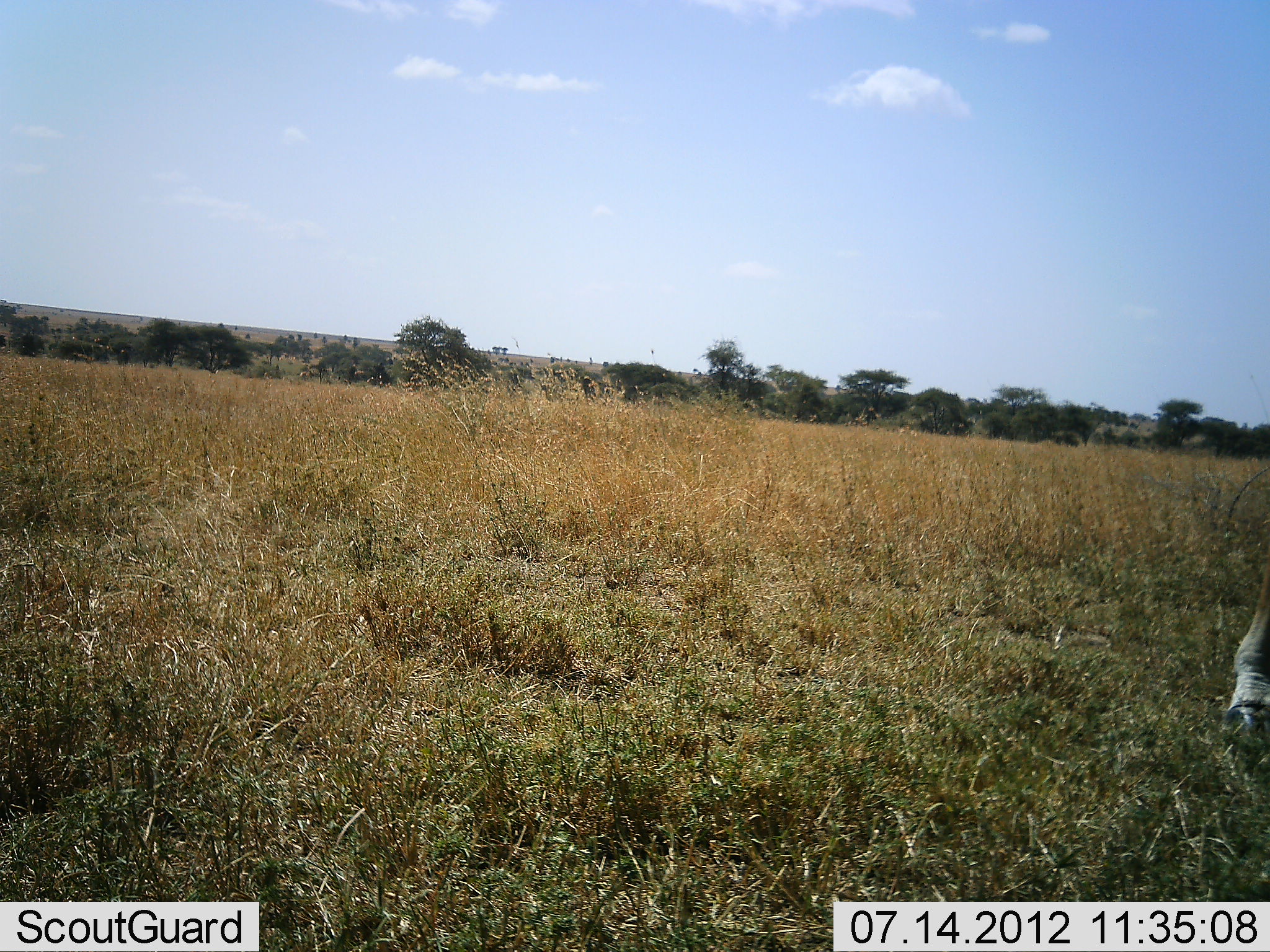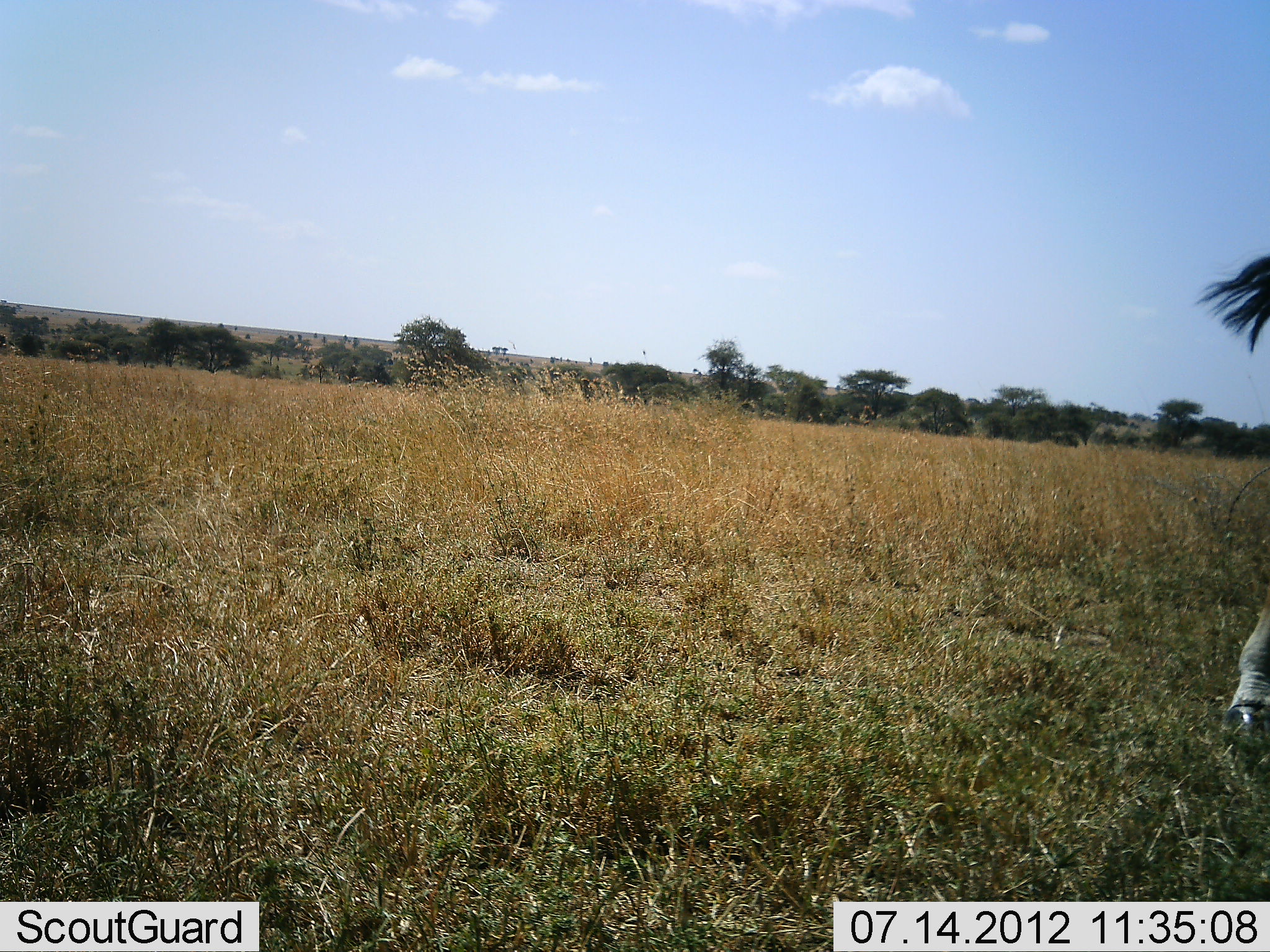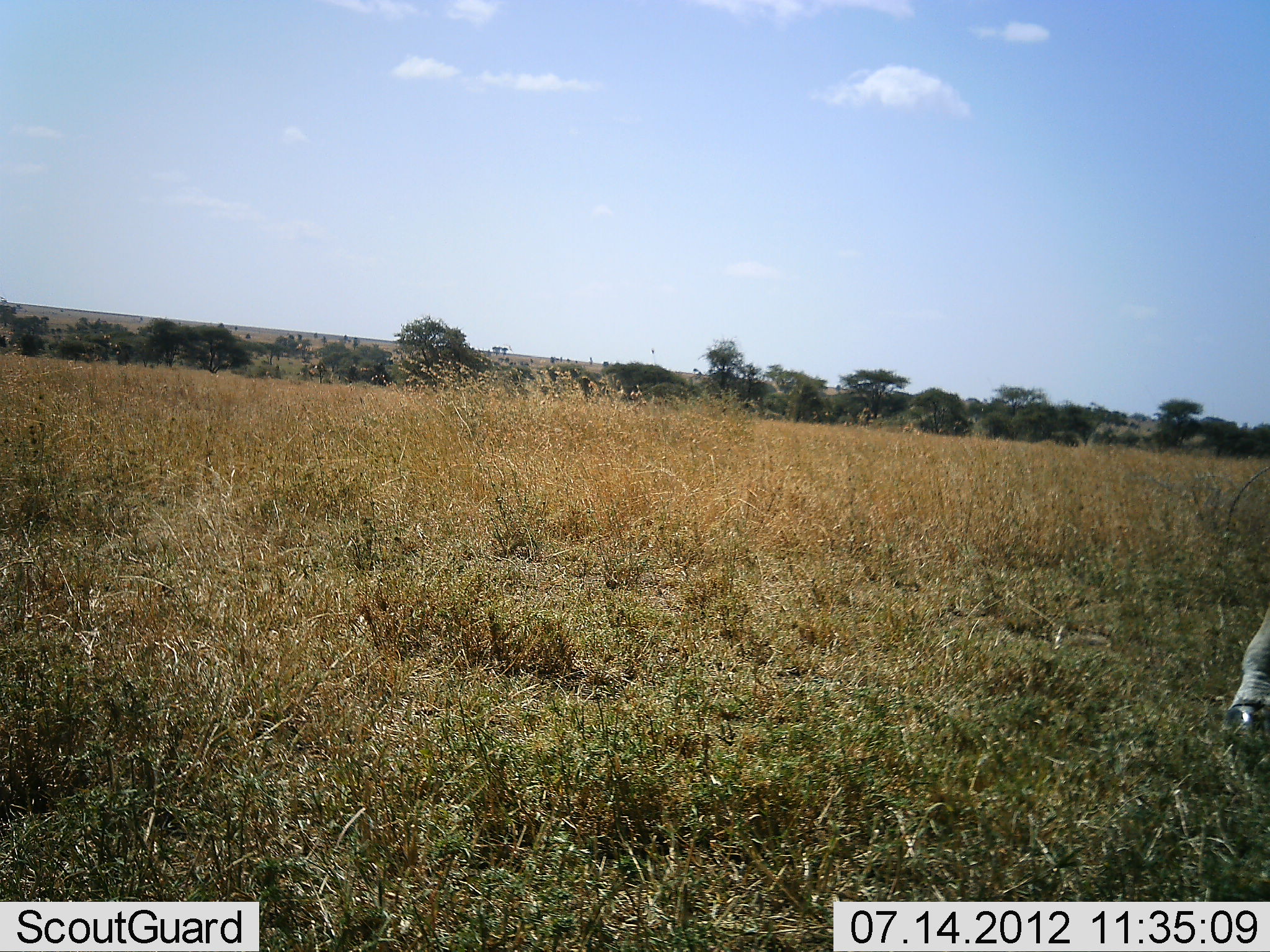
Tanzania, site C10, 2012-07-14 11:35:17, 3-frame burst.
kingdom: Animalia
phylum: Chordata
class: Mammalia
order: Artiodactyla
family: Giraffidae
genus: Giraffa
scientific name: Giraffa camelopardalis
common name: giraffe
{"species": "giraffe (Giraffa camelopardalis)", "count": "1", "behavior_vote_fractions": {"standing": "100%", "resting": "0%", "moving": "0%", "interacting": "0%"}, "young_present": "0%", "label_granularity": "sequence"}